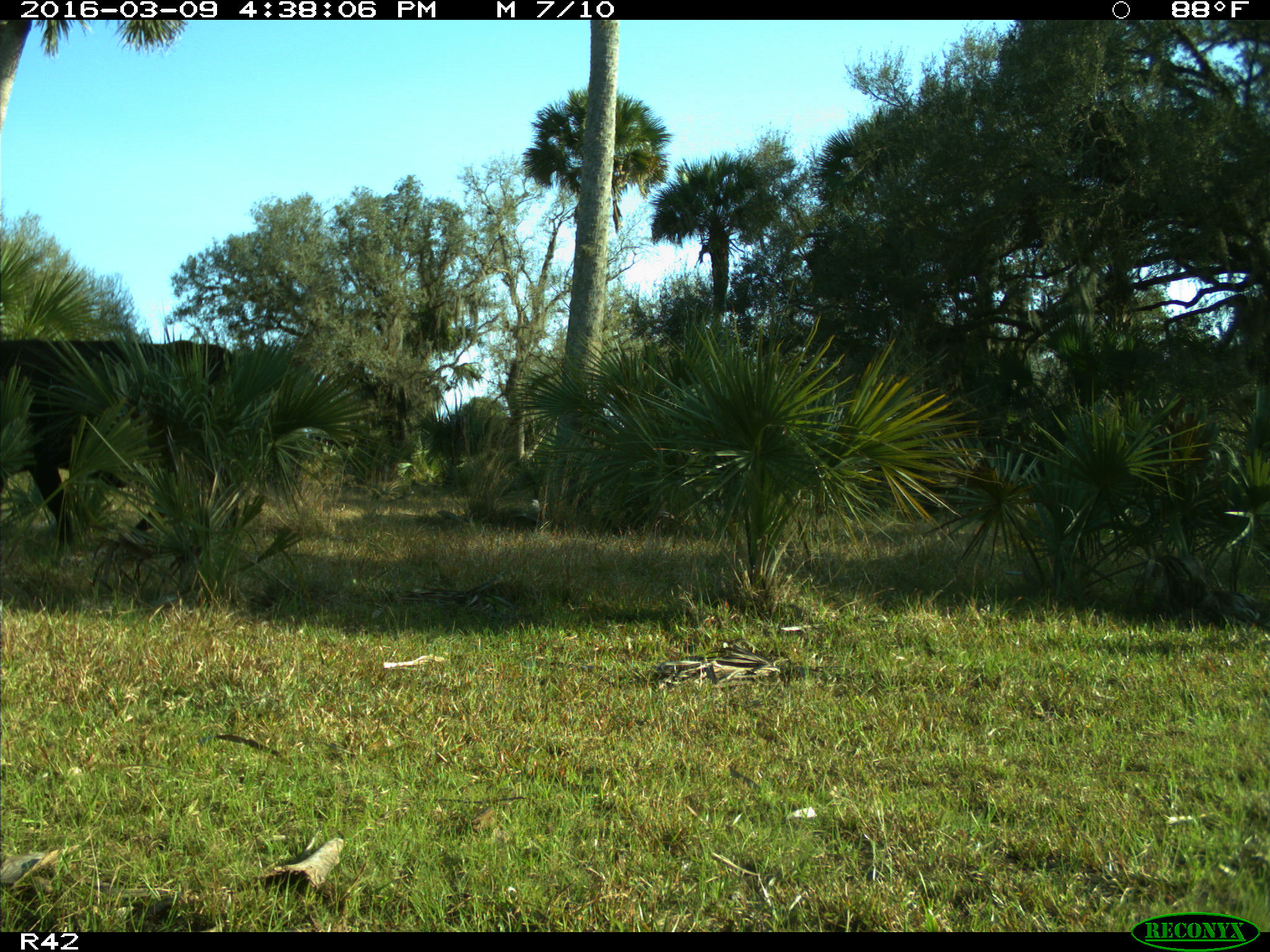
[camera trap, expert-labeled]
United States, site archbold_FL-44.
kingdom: Animalia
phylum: Chordata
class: Mammalia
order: Artiodactyla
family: Bovidae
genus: Bos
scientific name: Bos taurus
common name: domestic cow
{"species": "Bos taurus (domestic cow)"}